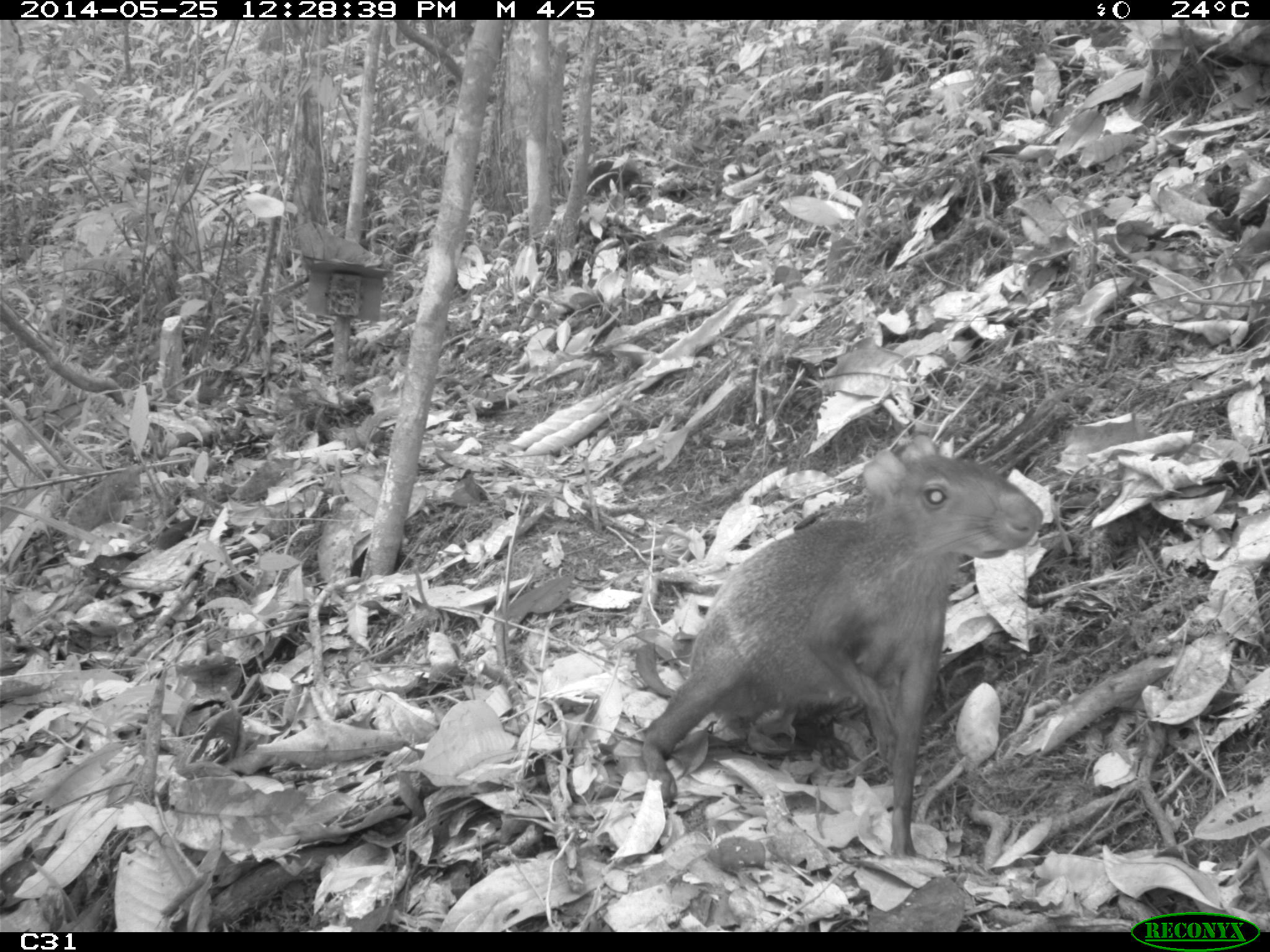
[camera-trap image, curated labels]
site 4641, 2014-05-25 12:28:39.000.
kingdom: Animalia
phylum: Chordata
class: Mammalia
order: Rodentia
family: Dasyproctidae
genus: Dasyprocta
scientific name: Dasyprocta leporina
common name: red-rumped agouti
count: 3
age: adult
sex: female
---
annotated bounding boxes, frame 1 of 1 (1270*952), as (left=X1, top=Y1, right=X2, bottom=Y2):
dasyprocta leporina: (left=644, top=435, right=1043, bottom=857)